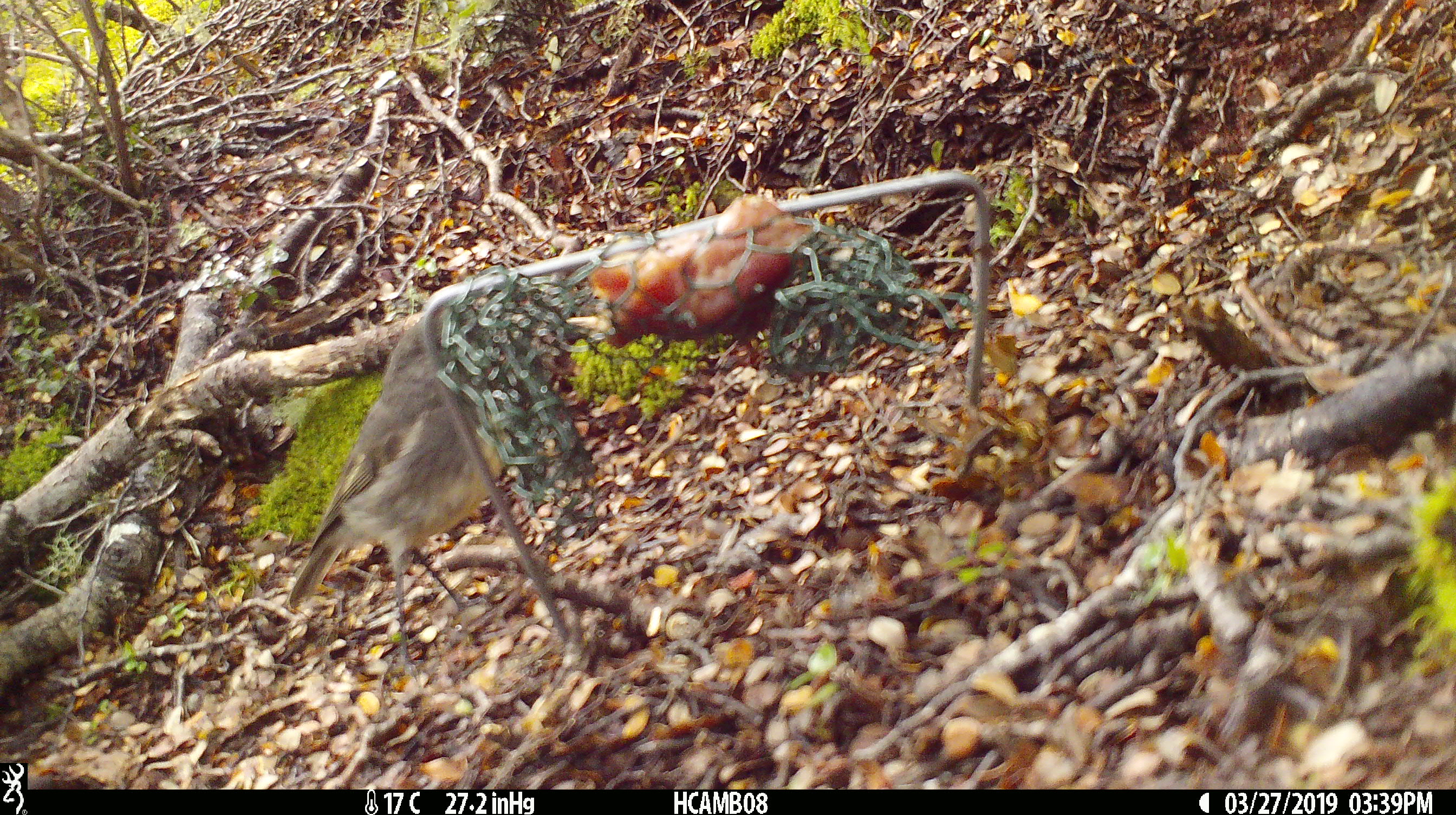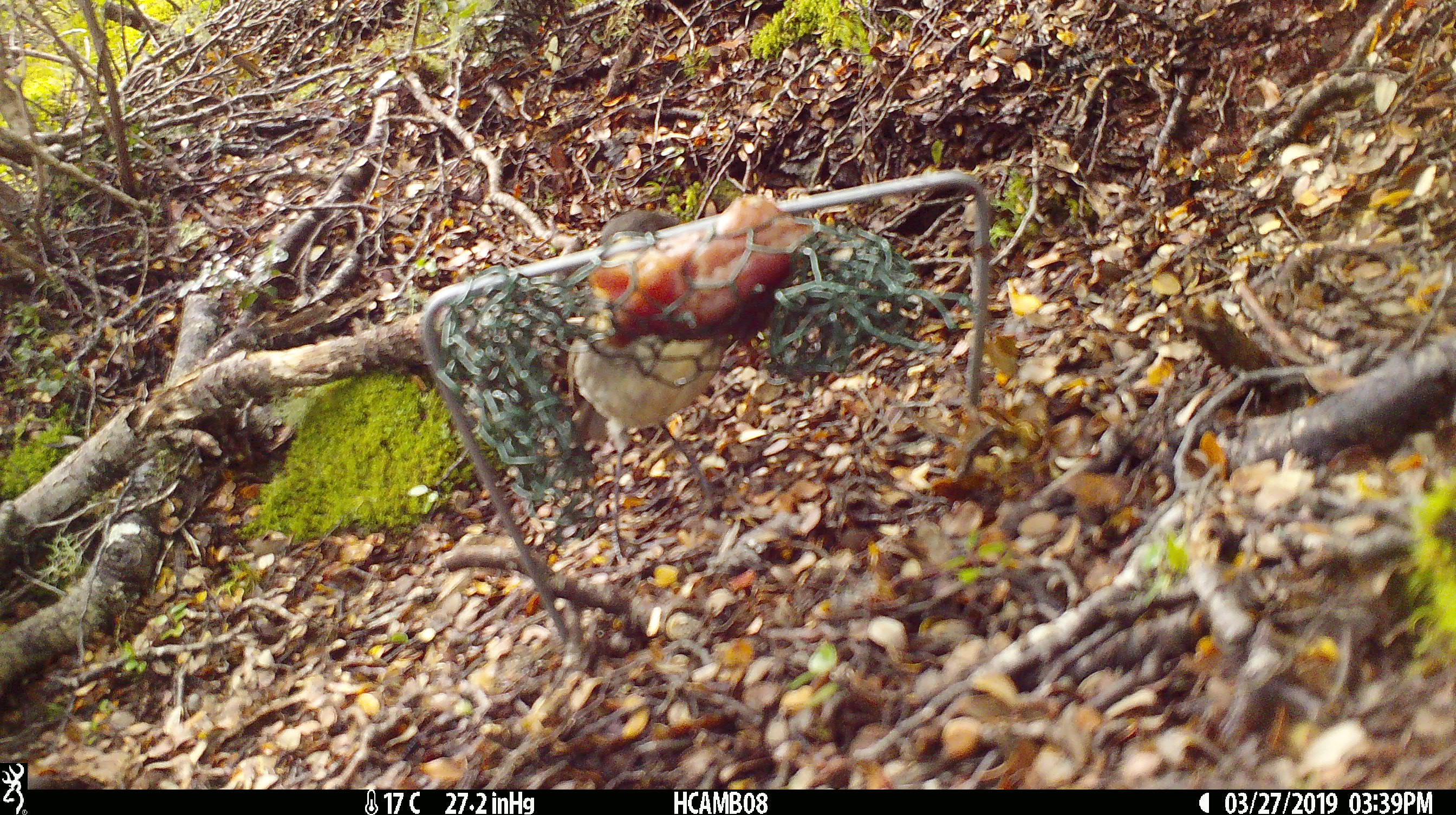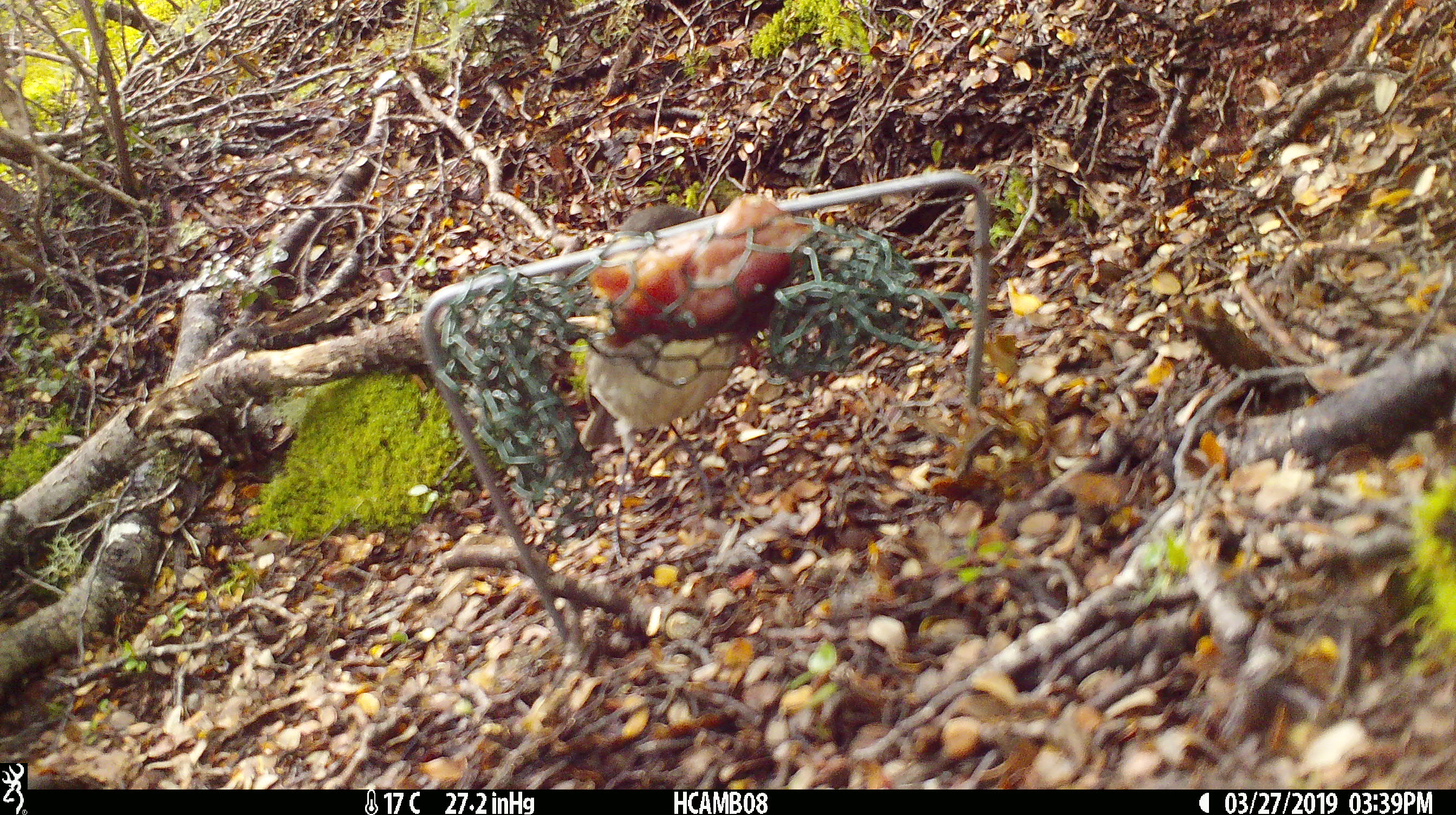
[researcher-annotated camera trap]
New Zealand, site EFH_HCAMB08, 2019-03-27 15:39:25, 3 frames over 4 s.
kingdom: Animalia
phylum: Chordata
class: Aves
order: Passeriformes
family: Petroicidae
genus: Petroica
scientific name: Petroica australis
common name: new zealand robin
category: robin